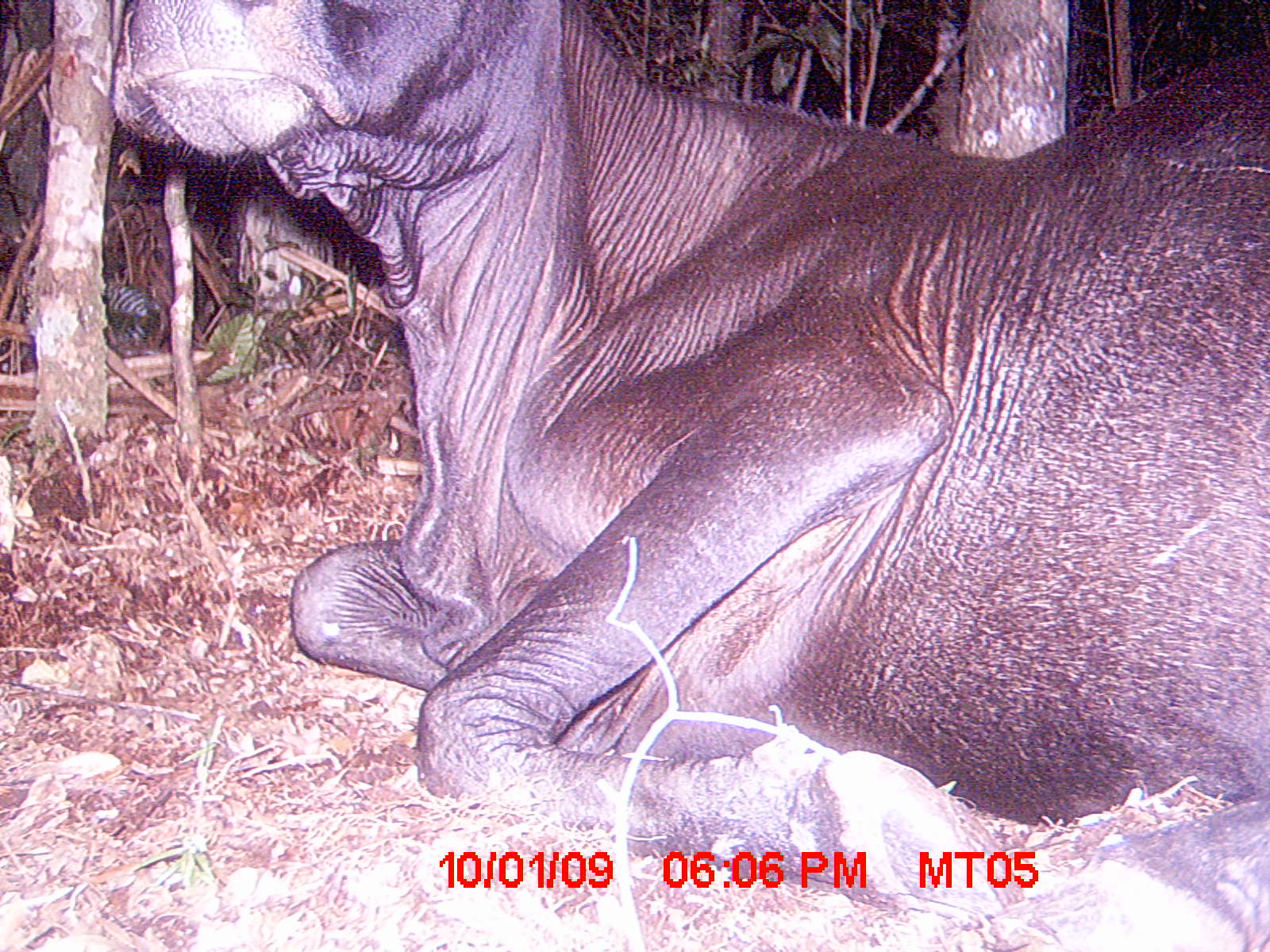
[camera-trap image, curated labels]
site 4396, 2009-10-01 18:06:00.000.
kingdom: Animalia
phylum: Chordata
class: Mammalia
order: Artiodactyla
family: Bovidae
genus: Bos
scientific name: Bos taurus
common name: domestic cattle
Bos taurus (domestic cattle), count 2.